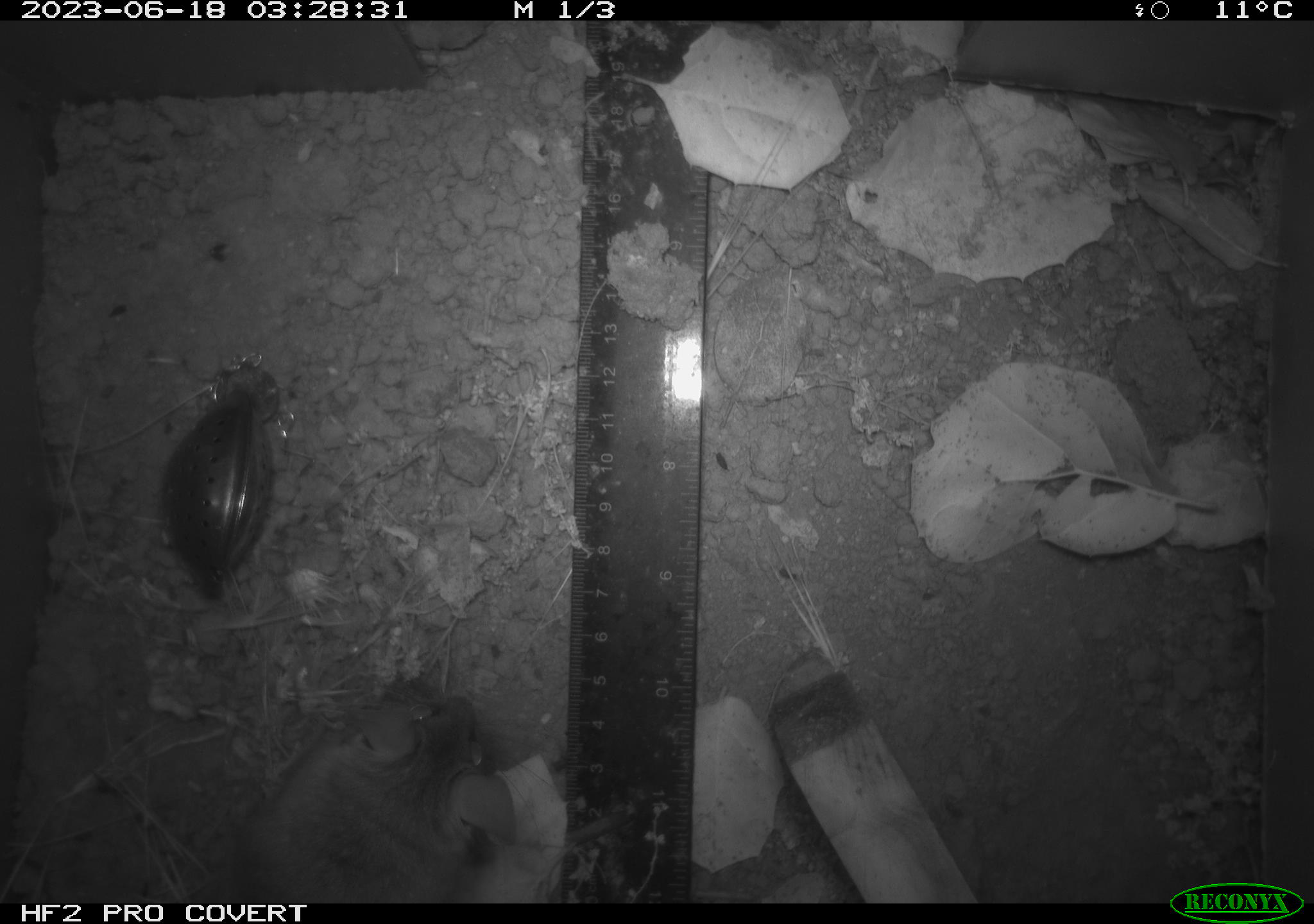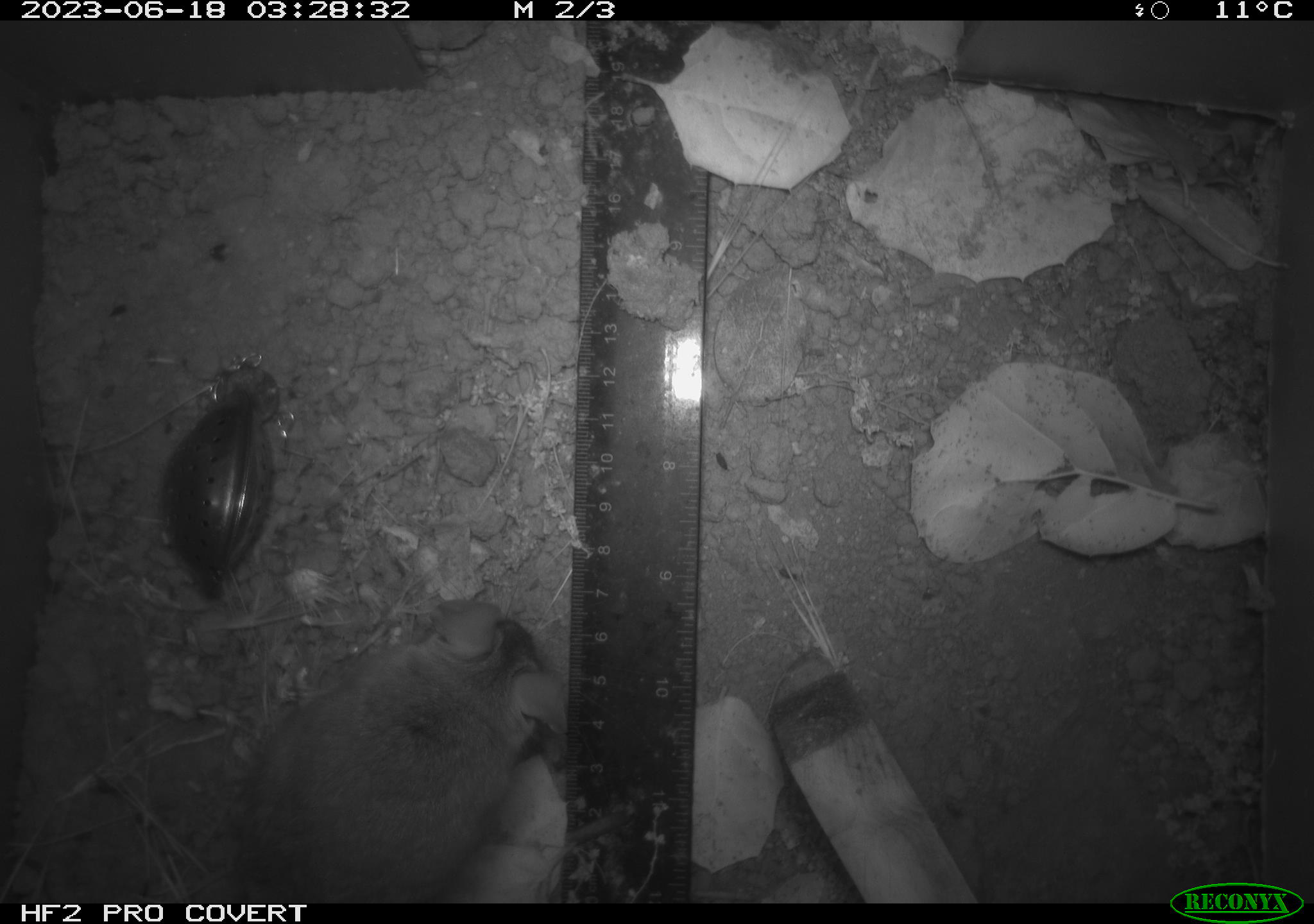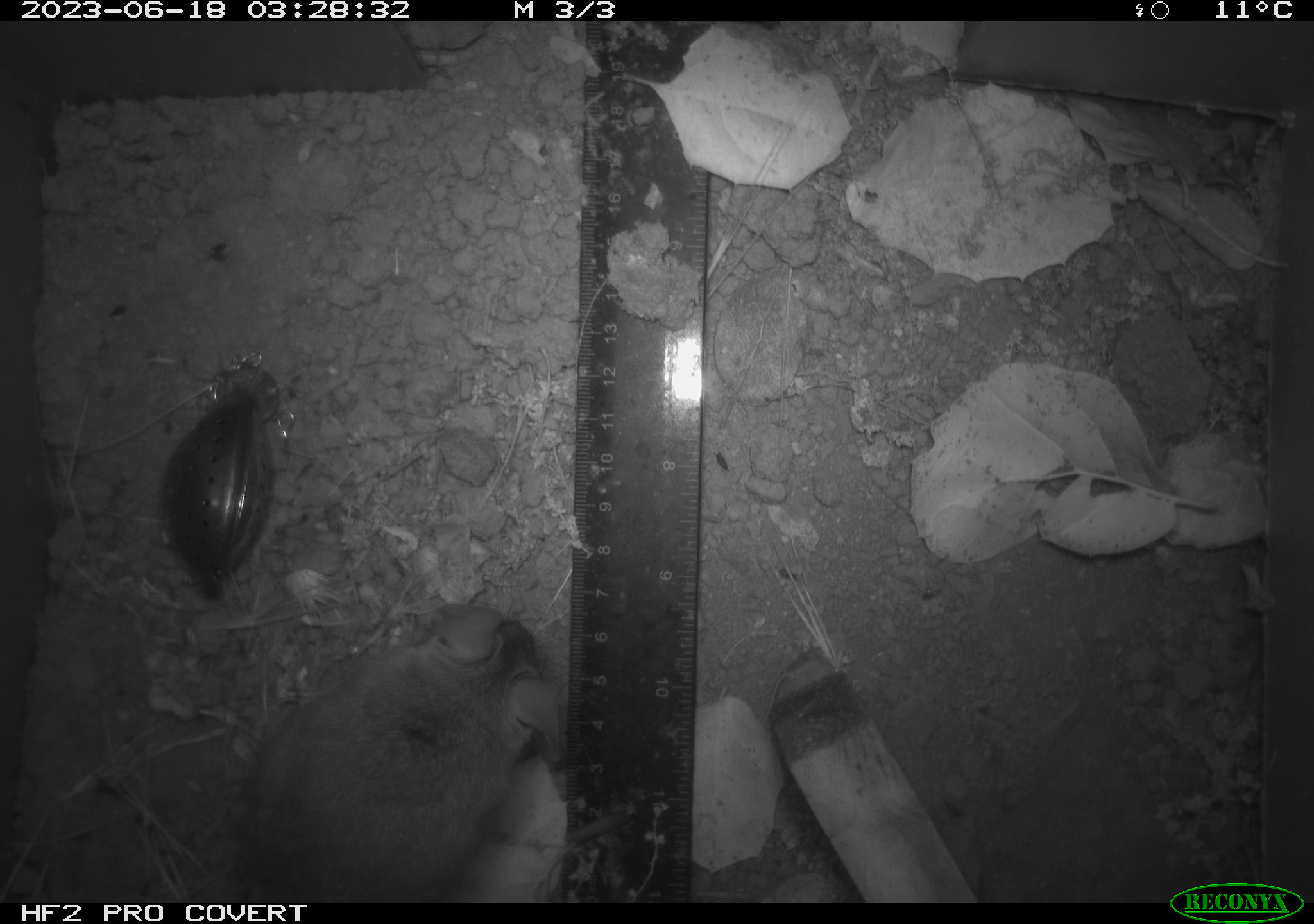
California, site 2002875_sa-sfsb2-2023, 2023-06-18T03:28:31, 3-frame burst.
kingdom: Animalia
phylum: Chordata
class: Mammalia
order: Rodentia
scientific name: Rodentia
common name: mouse species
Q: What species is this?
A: Mouse species (Rodentia).